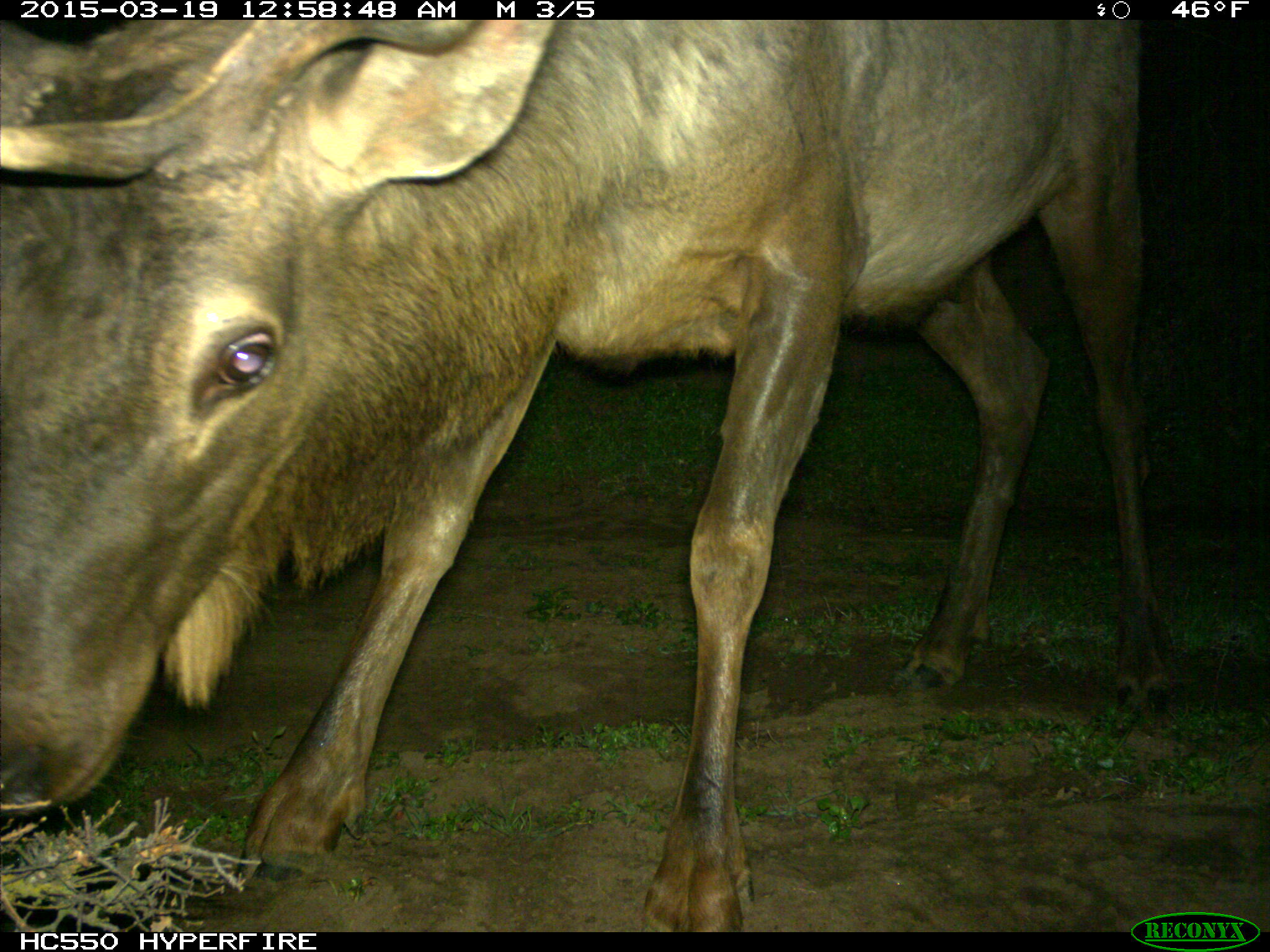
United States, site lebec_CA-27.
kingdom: Animalia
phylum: Chordata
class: Mammalia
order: Artiodactyla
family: Cervidae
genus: Cervus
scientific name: Cervus canadensis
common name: elk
Cervus canadensis (elk).